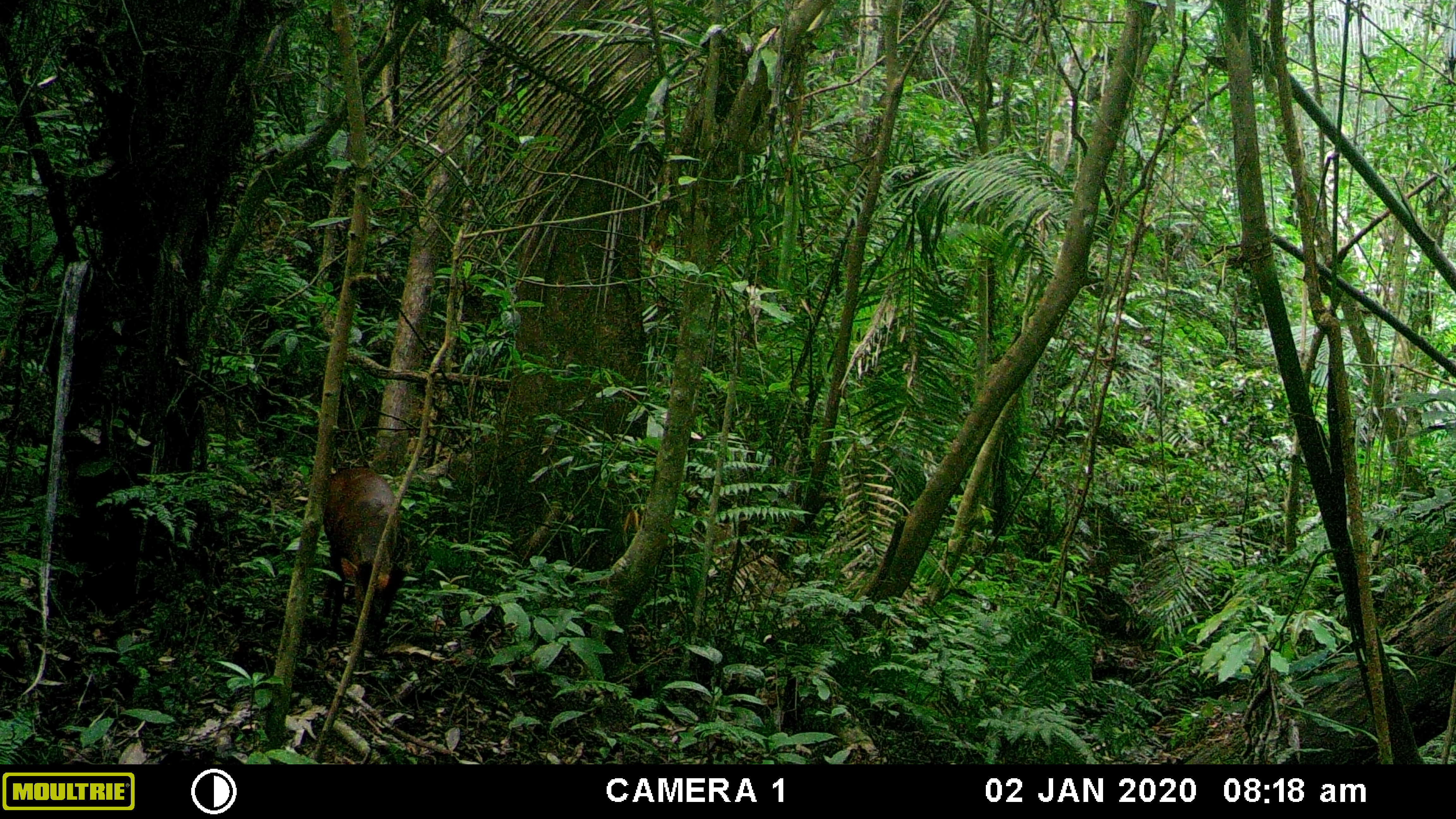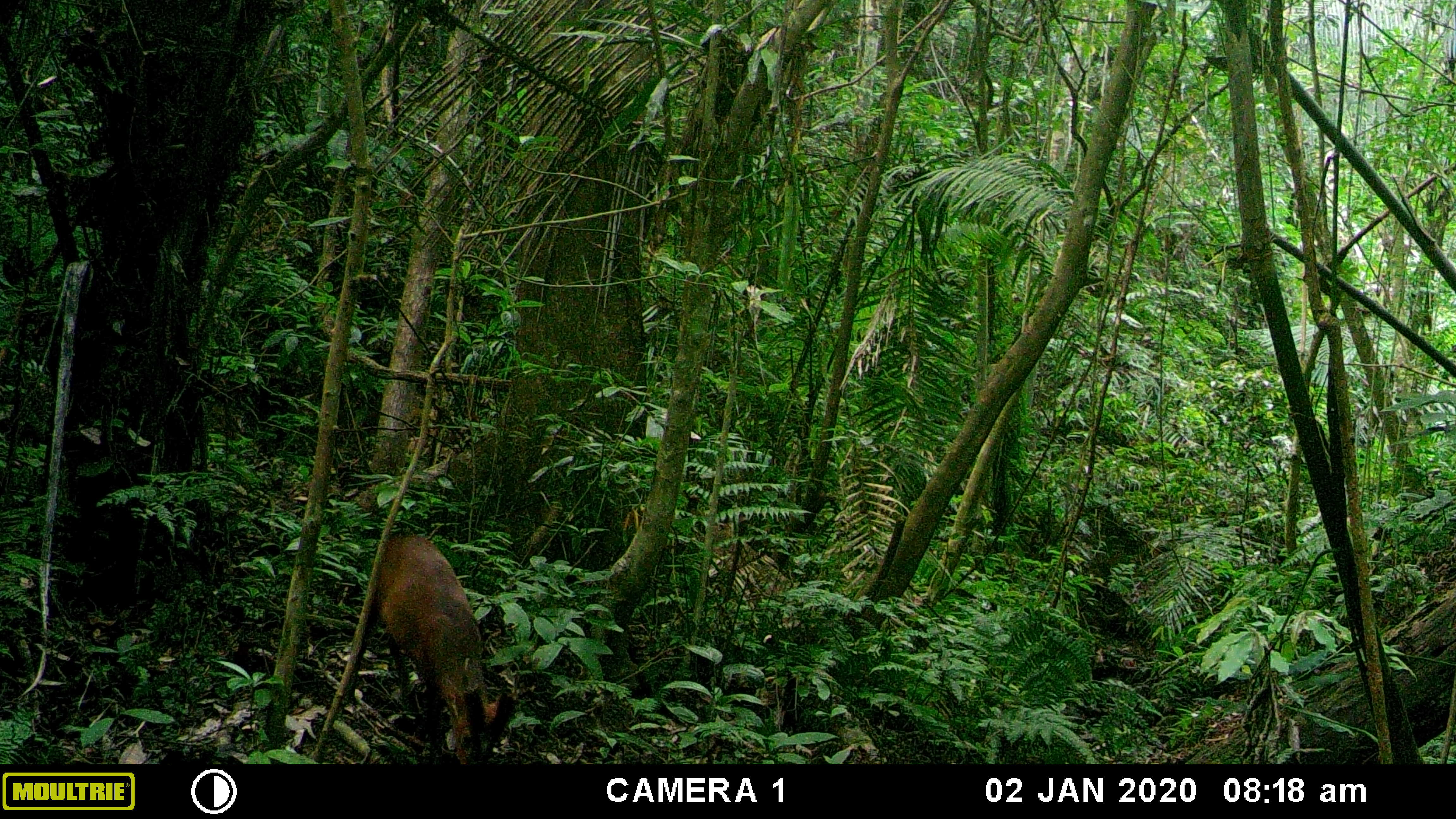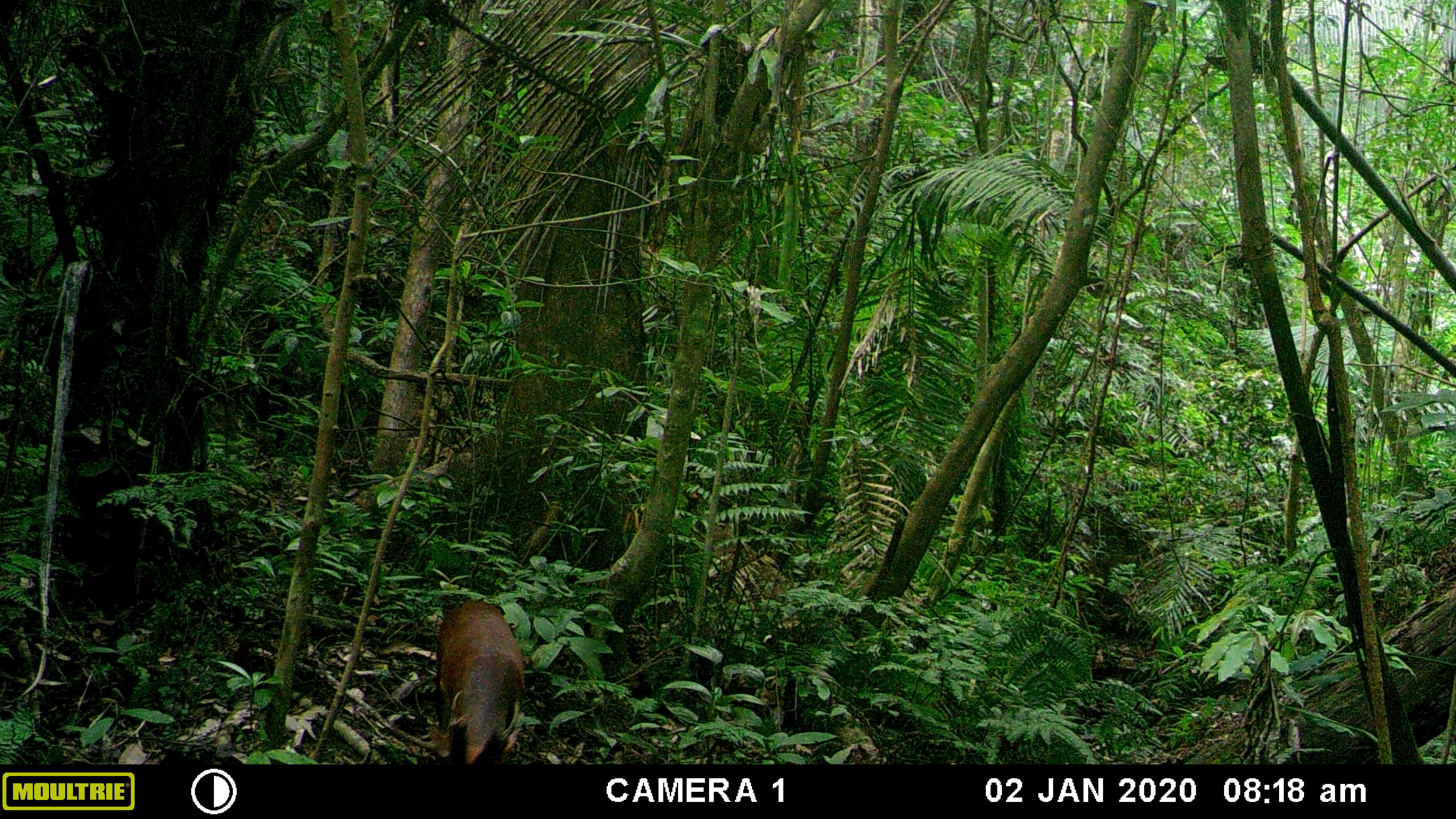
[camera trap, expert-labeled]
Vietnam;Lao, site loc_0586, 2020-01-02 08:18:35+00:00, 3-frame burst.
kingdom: Animalia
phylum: Chordata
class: Mammalia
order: Artiodactyla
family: Cervidae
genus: Muntiacus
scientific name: Muntiacus muntjak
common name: red muntjac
Red muntjac (Muntiacus muntjak). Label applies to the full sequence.